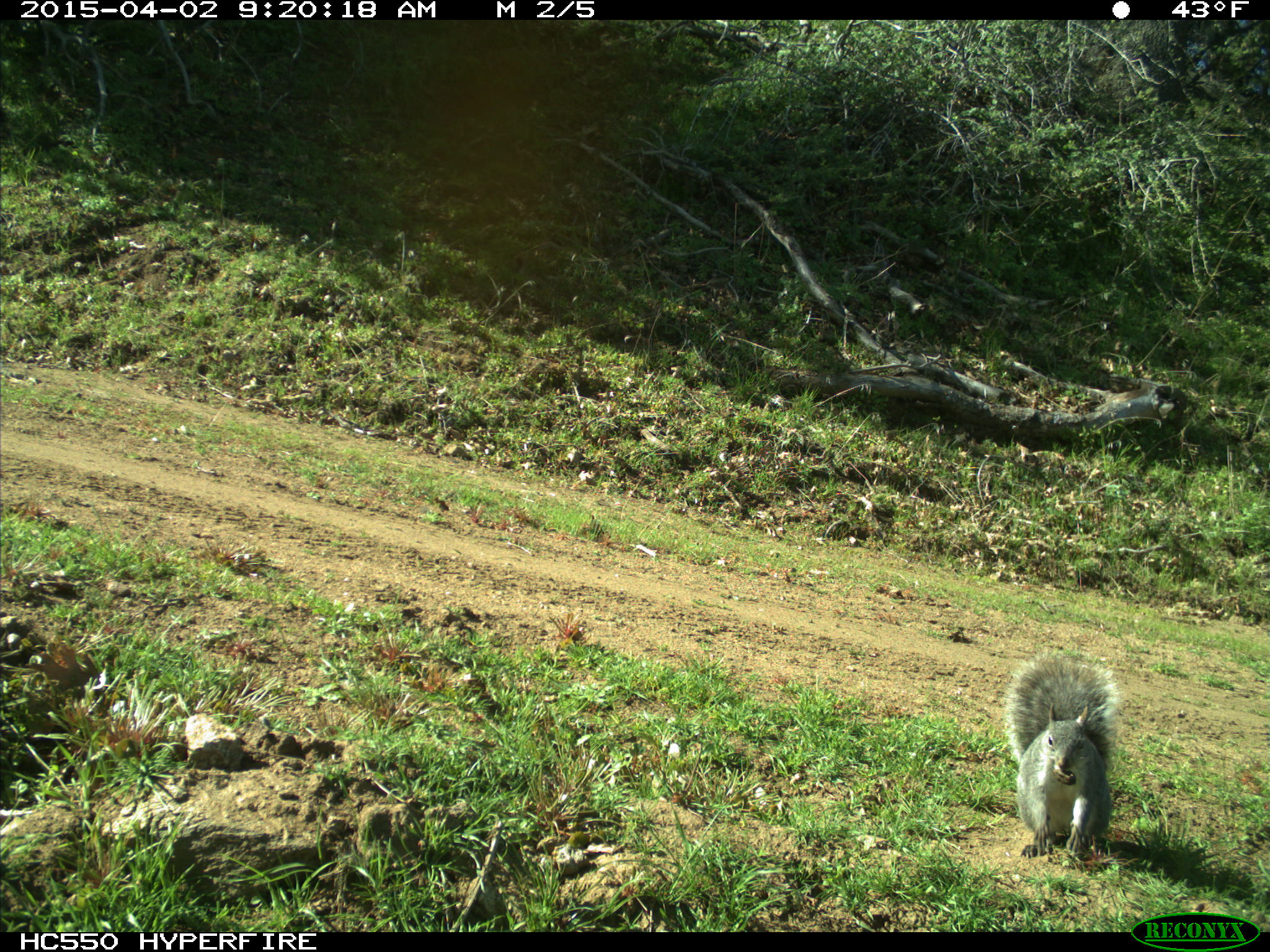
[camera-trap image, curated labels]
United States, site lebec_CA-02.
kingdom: Animalia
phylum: Chordata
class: Mammalia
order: Rodentia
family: Sciuridae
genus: Sciurus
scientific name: Sciurus carolinensis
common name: eastern gray squirrel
Sciurus carolinensis (eastern gray squirrel).